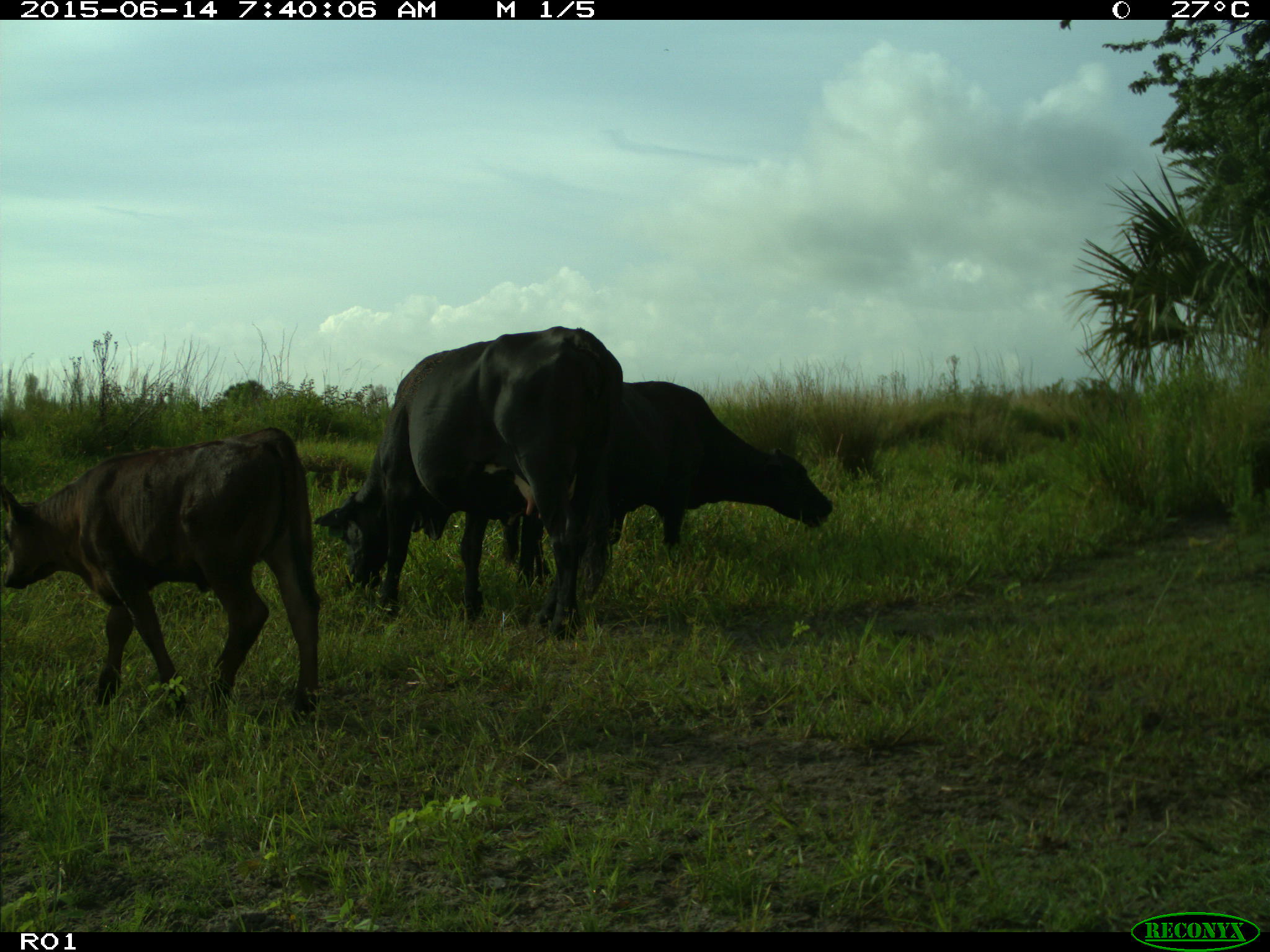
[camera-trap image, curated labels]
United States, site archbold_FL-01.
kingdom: Animalia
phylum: Chordata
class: Mammalia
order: Artiodactyla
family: Bovidae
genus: Bos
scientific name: Bos taurus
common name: domestic cow